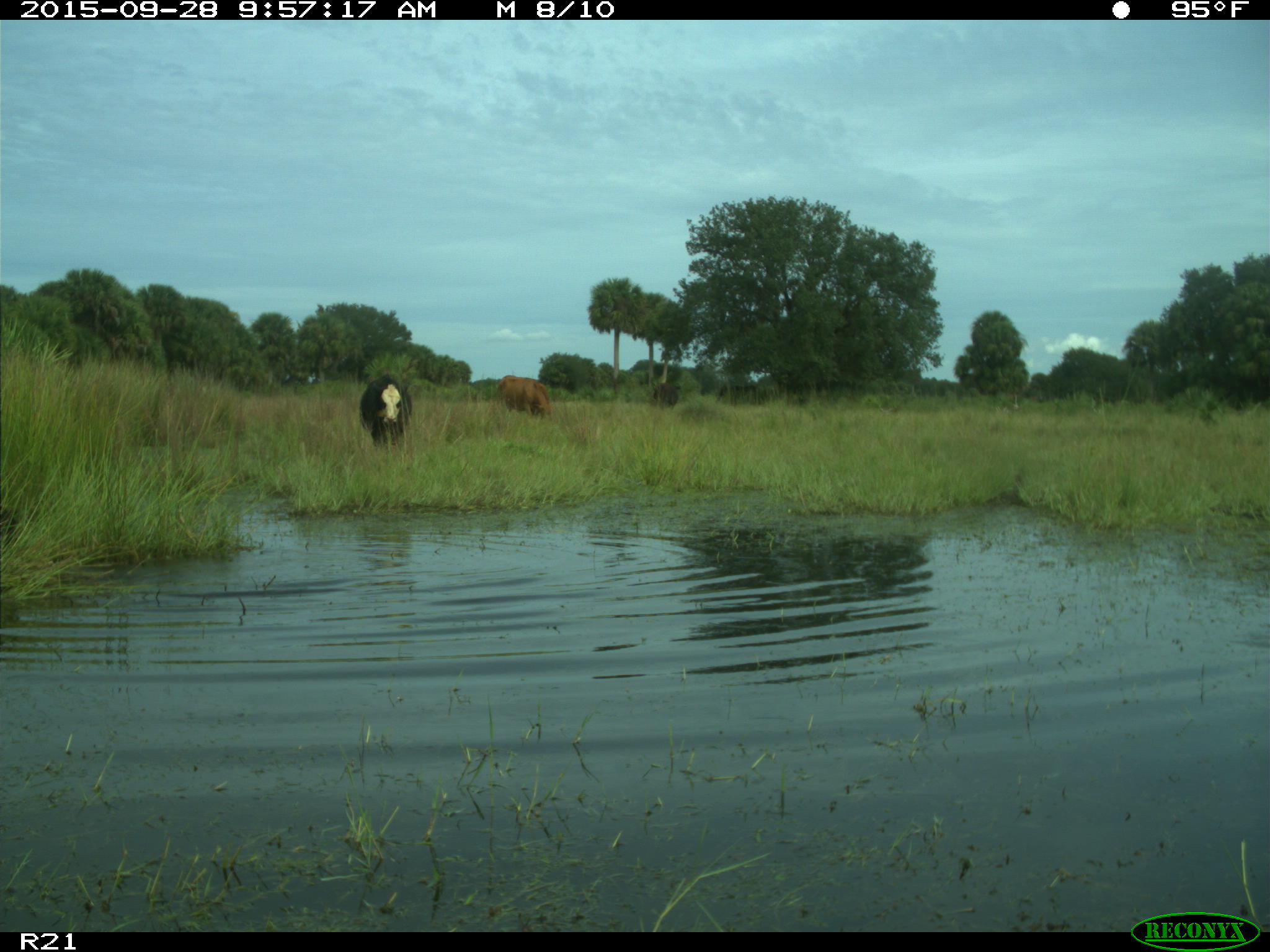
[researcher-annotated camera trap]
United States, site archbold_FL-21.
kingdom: Animalia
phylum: Chordata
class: Mammalia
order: Artiodactyla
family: Bovidae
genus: Bos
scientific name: Bos taurus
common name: domestic cow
Bos taurus (domestic cow).